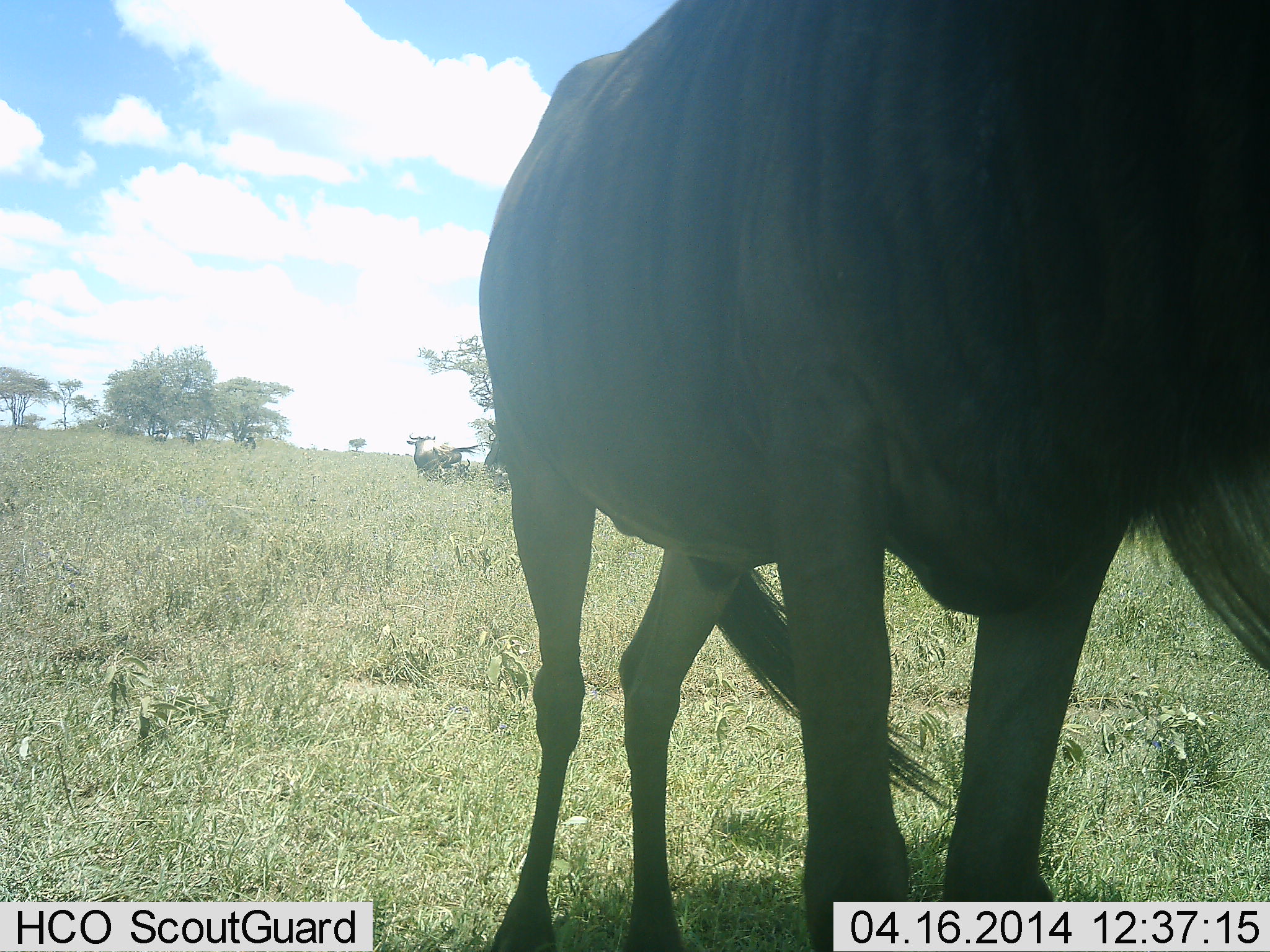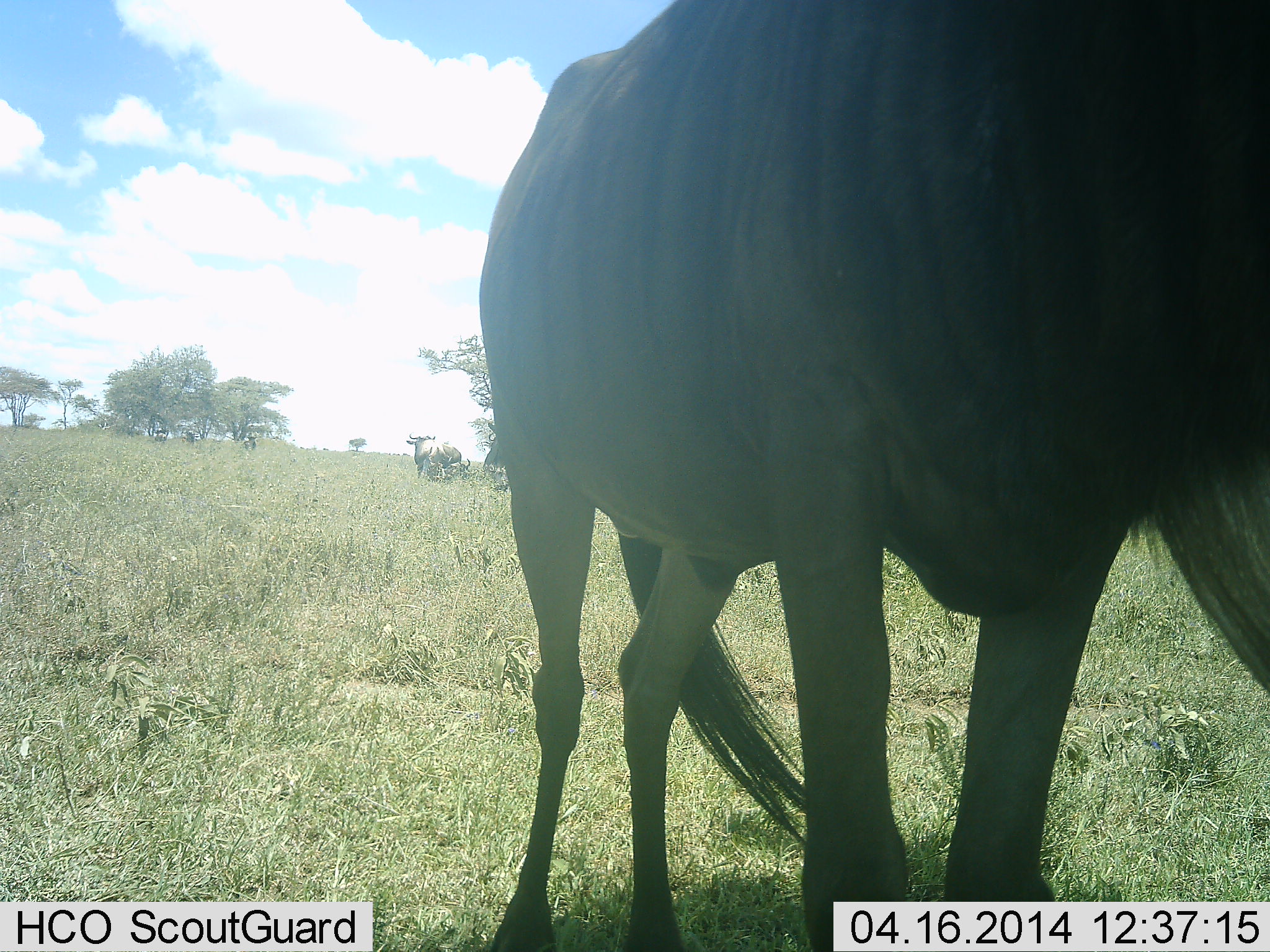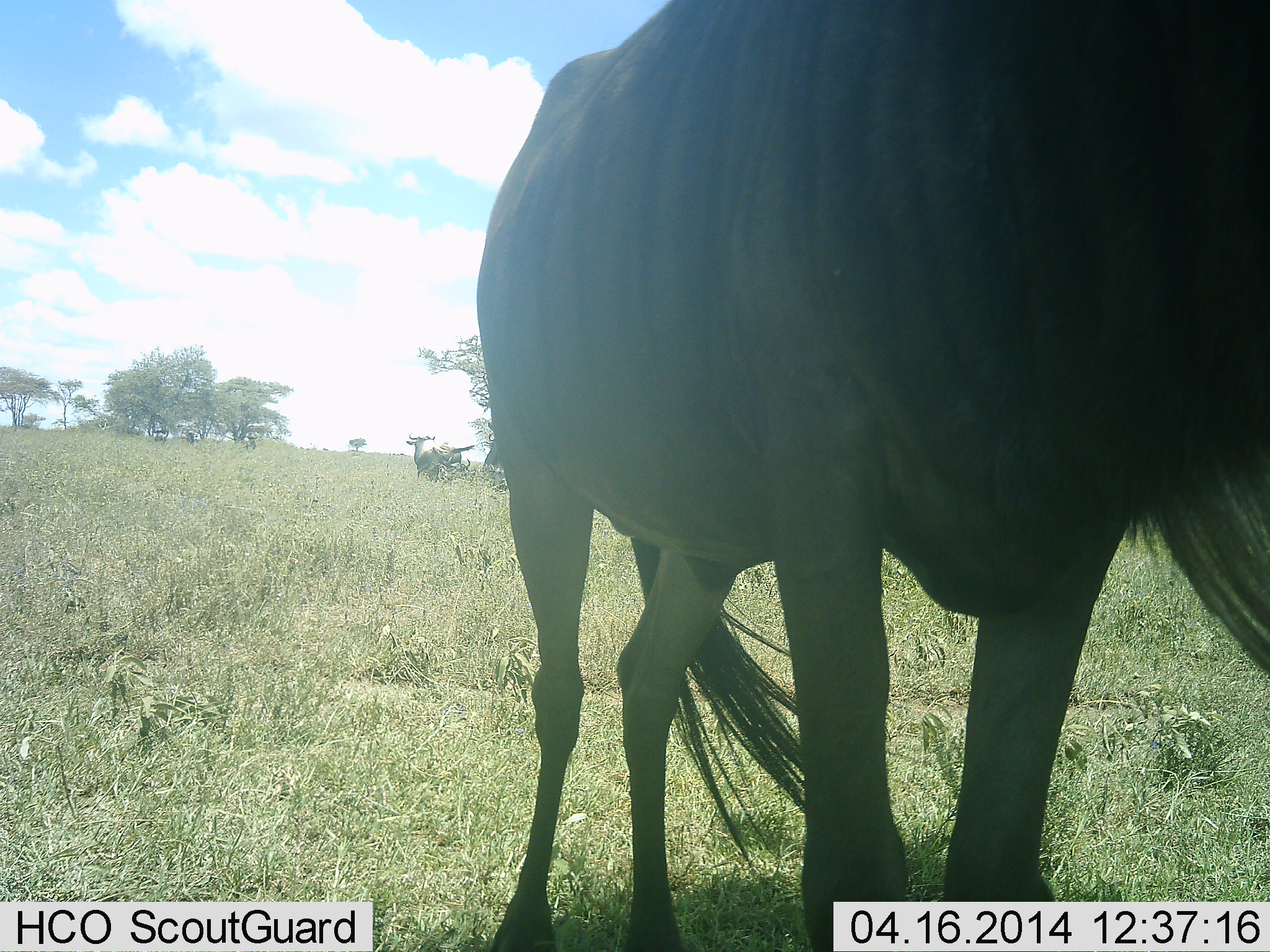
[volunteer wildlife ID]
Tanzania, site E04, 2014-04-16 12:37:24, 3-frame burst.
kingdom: Animalia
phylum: Chordata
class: Mammalia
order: Artiodactyla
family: Bovidae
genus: Connochaetes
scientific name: Connochaetes taurinus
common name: blue wildebeest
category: wildebeest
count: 1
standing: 100%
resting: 0%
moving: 0%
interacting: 0%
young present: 0%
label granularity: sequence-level